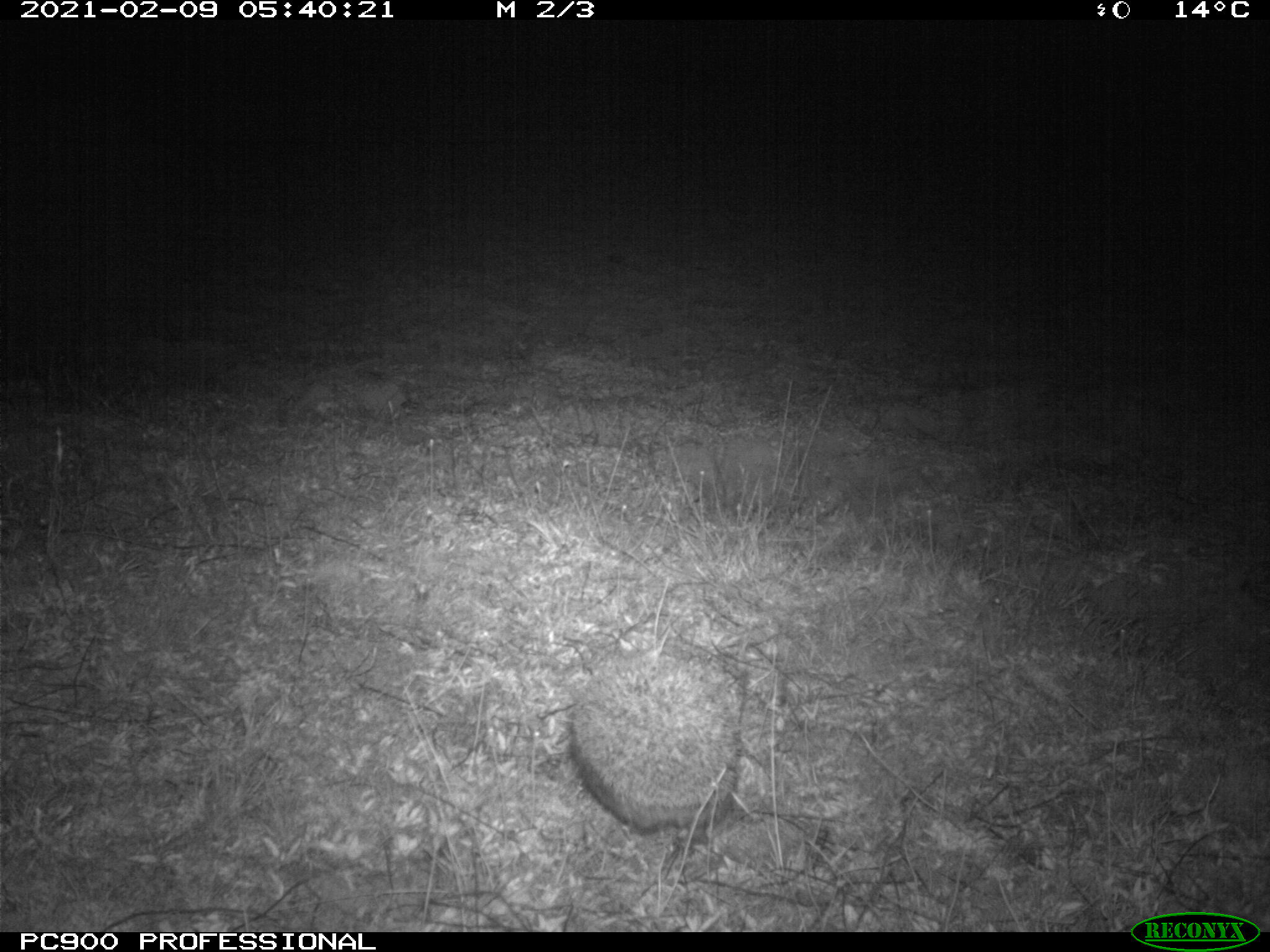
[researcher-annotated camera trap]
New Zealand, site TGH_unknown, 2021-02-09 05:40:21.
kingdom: Animalia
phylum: Chordata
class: Mammalia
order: Eulipotyphla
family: Erinaceidae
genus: Erinaceus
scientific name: Erinaceus europaeus europaeus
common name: european hedgehog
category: hedgehog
Hedgehog (european hedgehog) (Erinaceus europaeus europaeus).